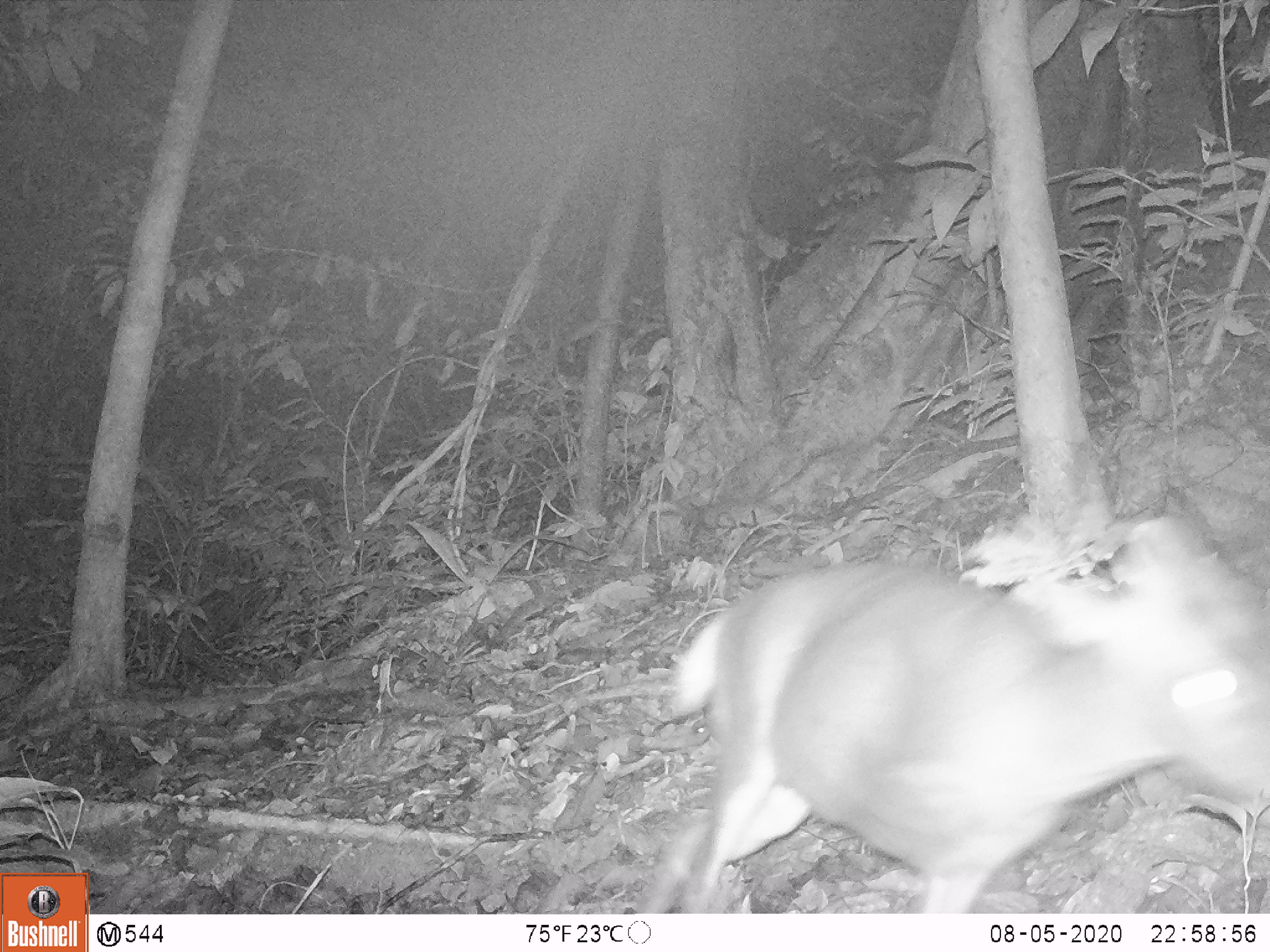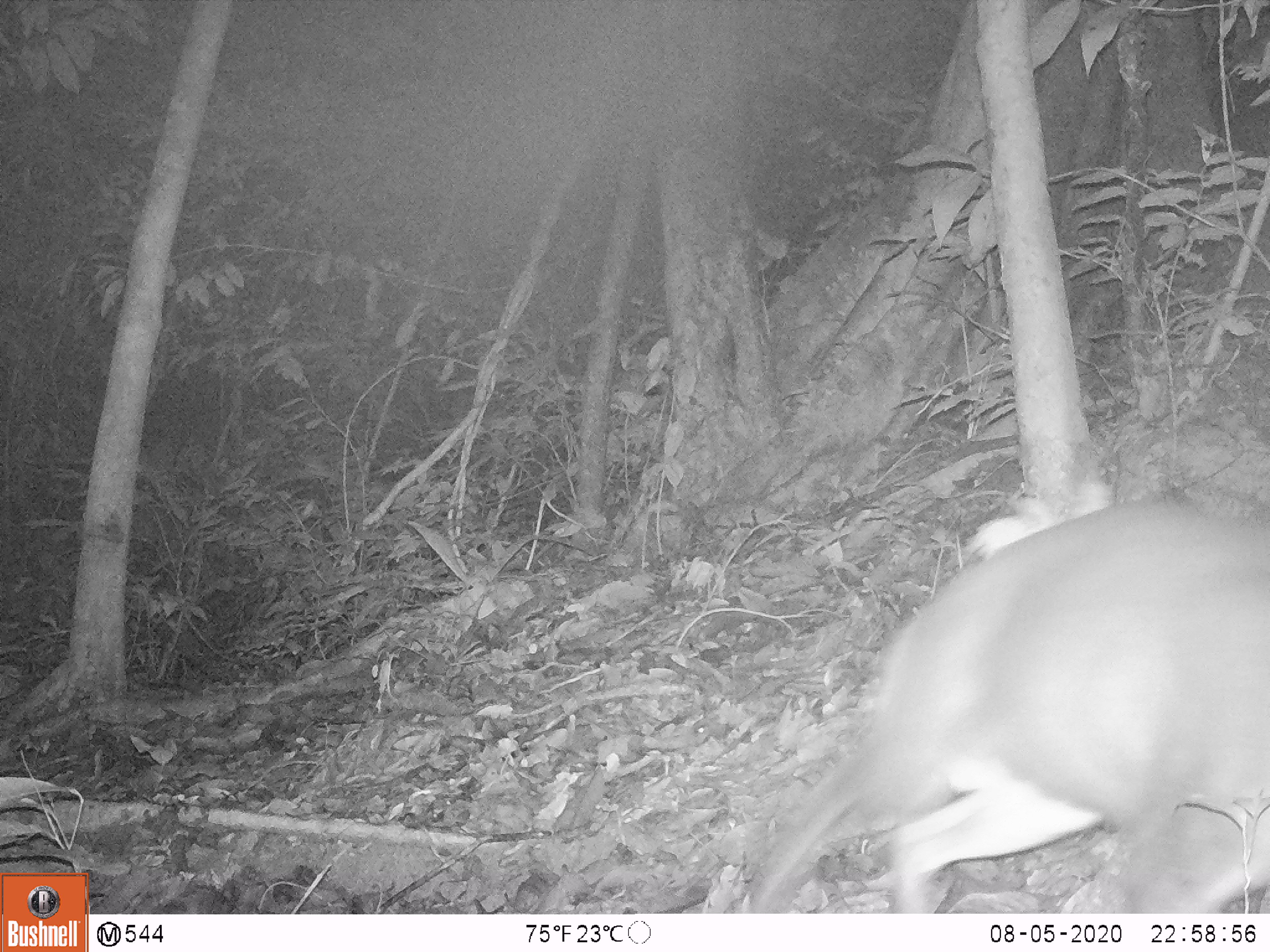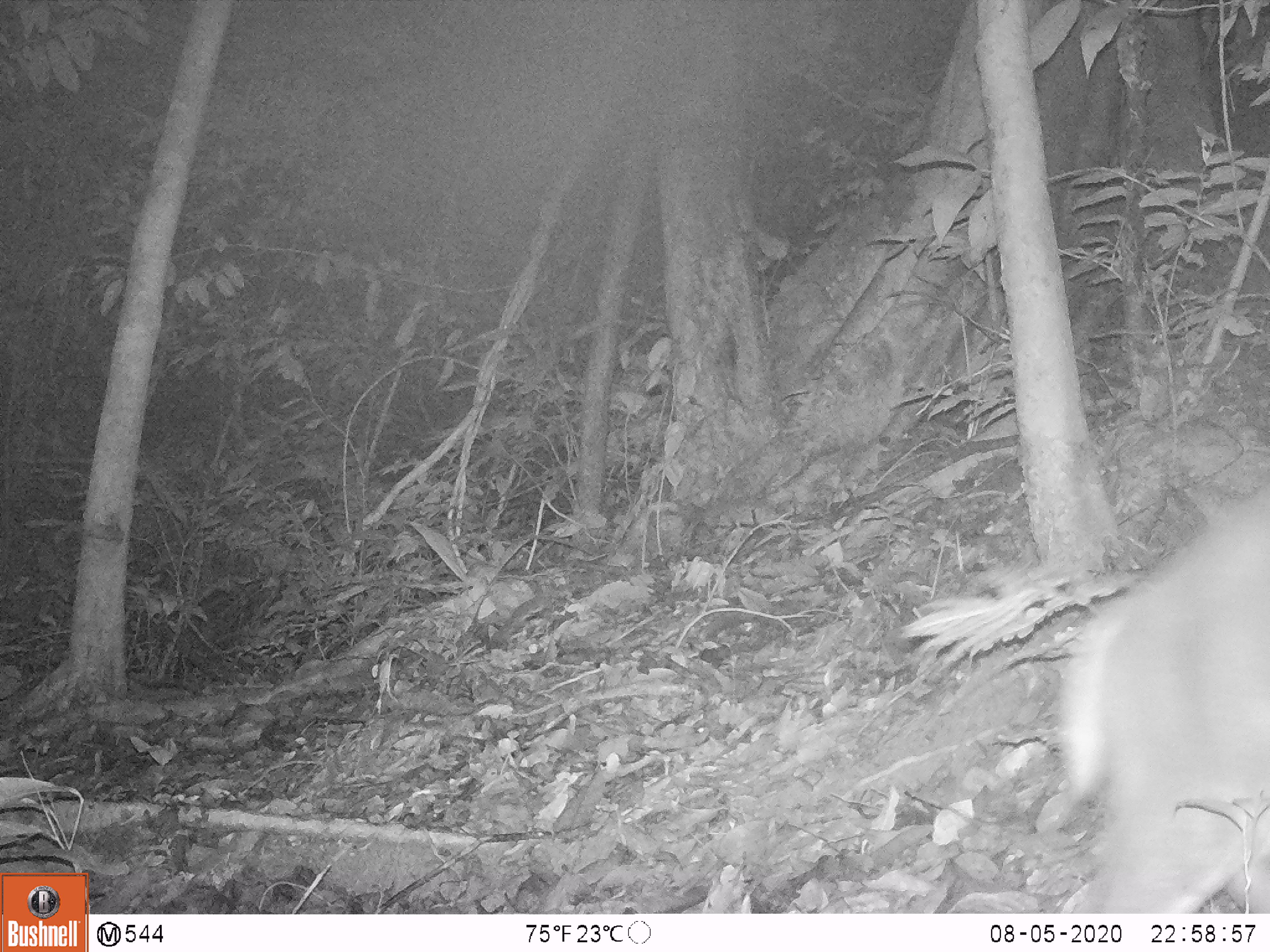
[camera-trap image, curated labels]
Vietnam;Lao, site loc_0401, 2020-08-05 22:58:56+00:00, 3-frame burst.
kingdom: Animalia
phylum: Chordata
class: Mammalia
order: Artiodactyla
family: Cervidae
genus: Muntiacus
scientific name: Muntiacus rooseveltorum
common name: roosevelt's muntjac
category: roosevelts muntjac group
Roosevelts muntjac group (roosevelt's muntjac) (Muntiacus rooseveltorum). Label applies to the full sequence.